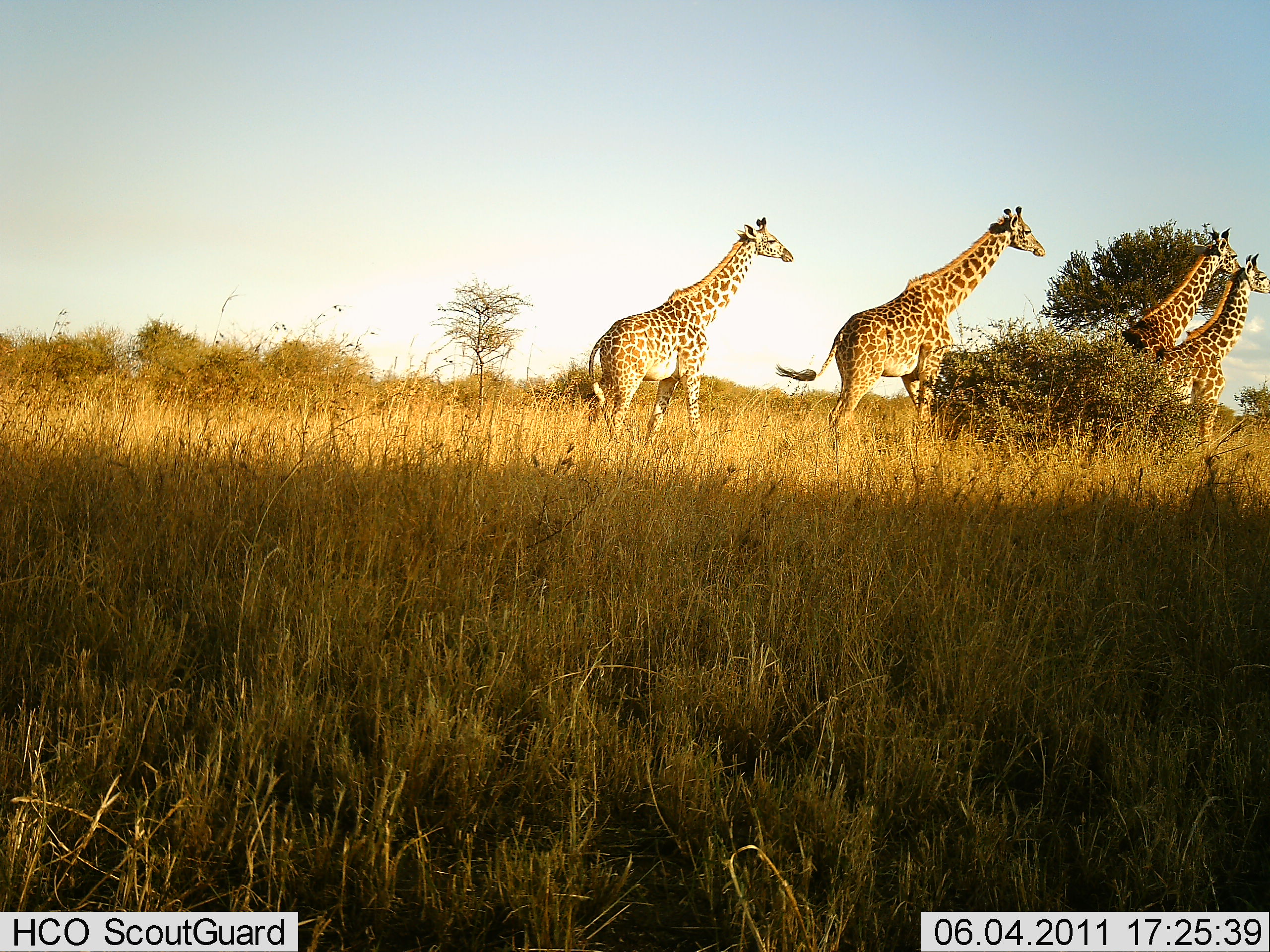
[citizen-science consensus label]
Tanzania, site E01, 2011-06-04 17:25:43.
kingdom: Animalia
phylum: Chordata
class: Mammalia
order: Artiodactyla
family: Giraffidae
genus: Giraffa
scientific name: Giraffa camelopardalis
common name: giraffe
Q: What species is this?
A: Giraffe (Giraffa camelopardalis).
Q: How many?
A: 4.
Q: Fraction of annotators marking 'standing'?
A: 20%.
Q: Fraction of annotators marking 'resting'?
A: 0%.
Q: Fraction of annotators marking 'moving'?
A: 80%.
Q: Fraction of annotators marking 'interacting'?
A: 10%.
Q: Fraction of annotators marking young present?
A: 0%.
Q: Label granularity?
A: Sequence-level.